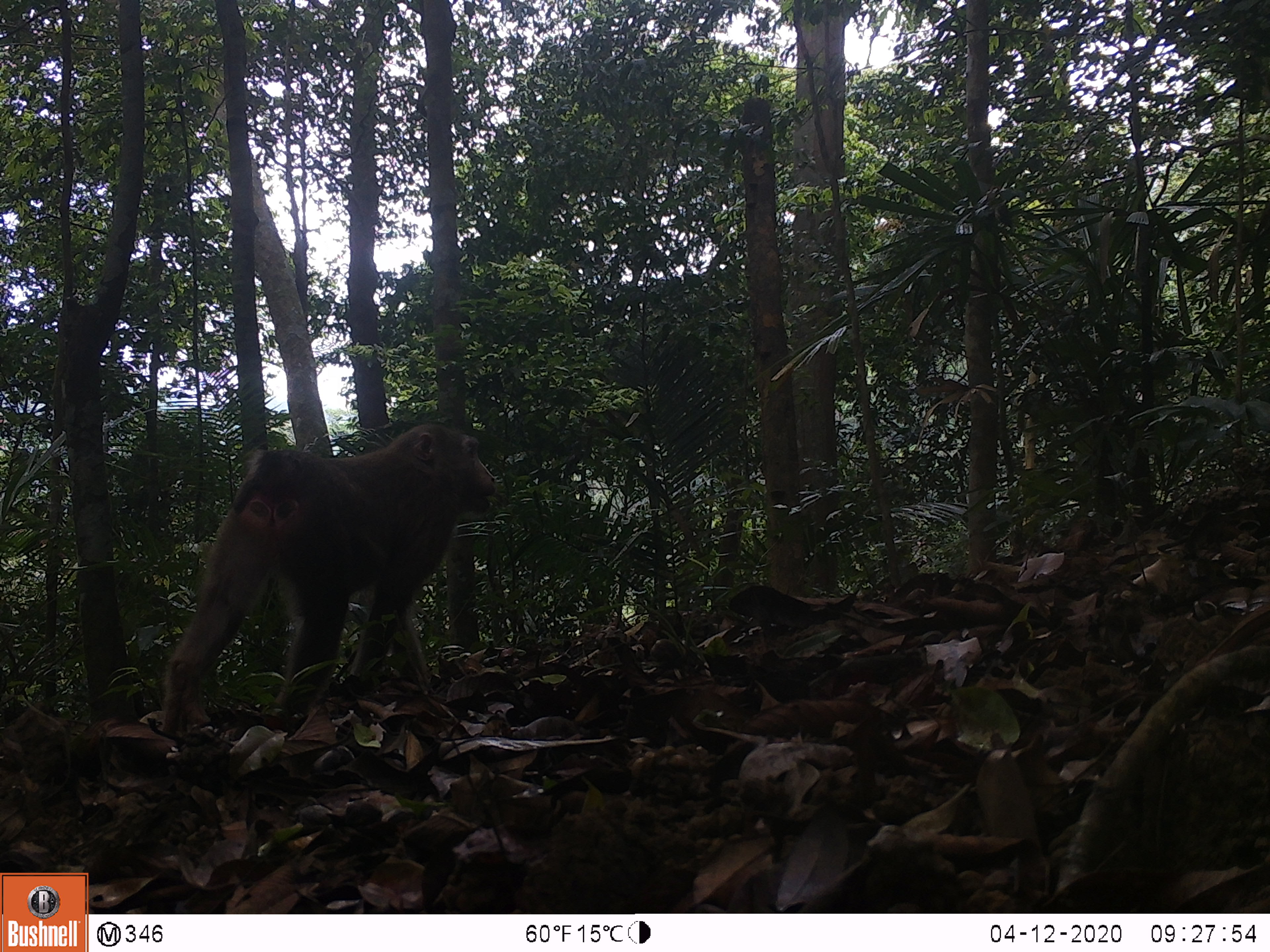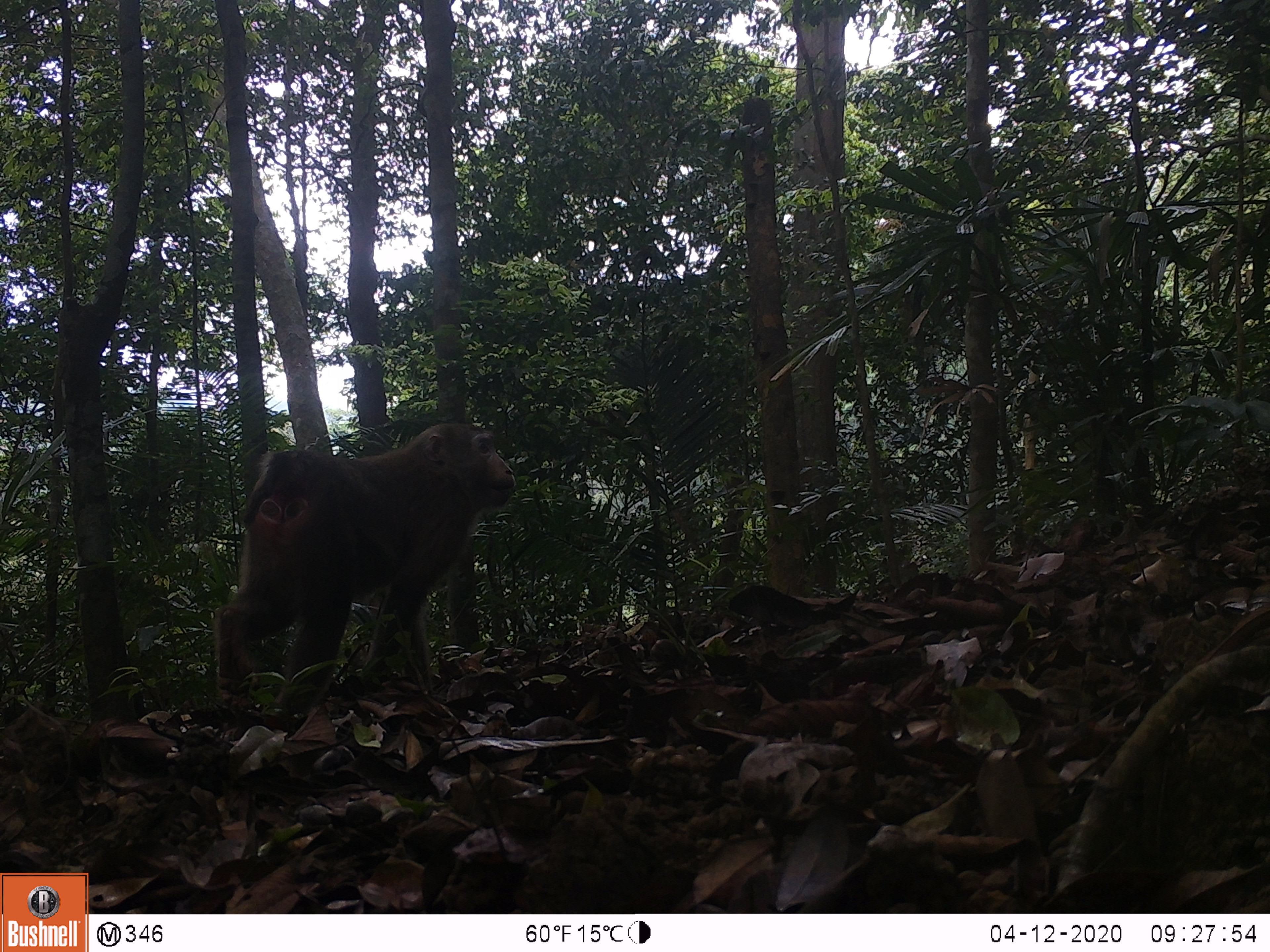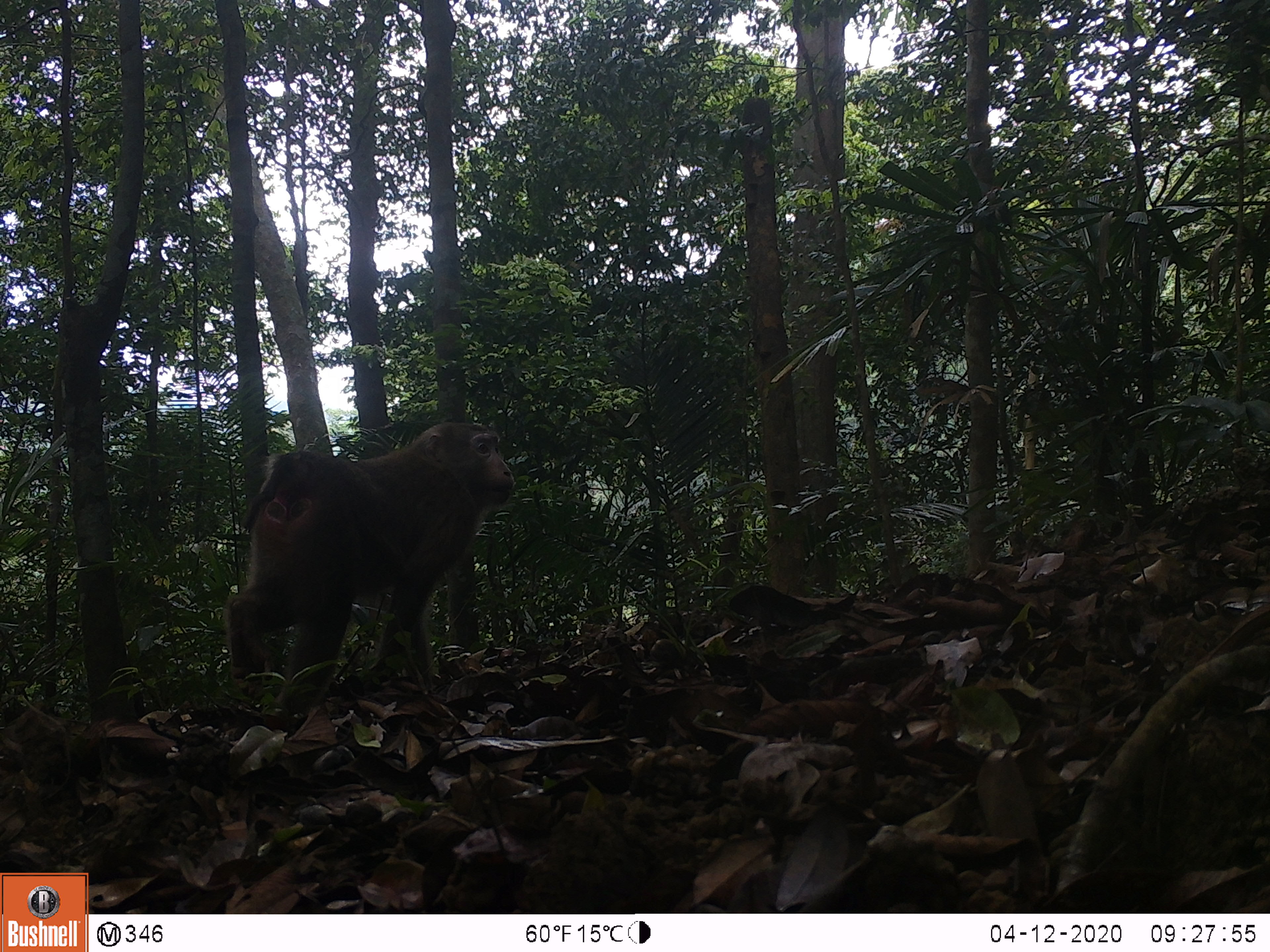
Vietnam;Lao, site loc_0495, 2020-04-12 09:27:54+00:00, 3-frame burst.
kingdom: Animalia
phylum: Chordata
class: Mammalia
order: Primates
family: Cercopithecidae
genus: Macaca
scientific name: Macaca nemestrina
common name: pig-tailed macaque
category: pig tailed macaque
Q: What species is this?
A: Pig tailed macaque (pig-tailed macaque) (Macaca nemestrina).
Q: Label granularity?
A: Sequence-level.